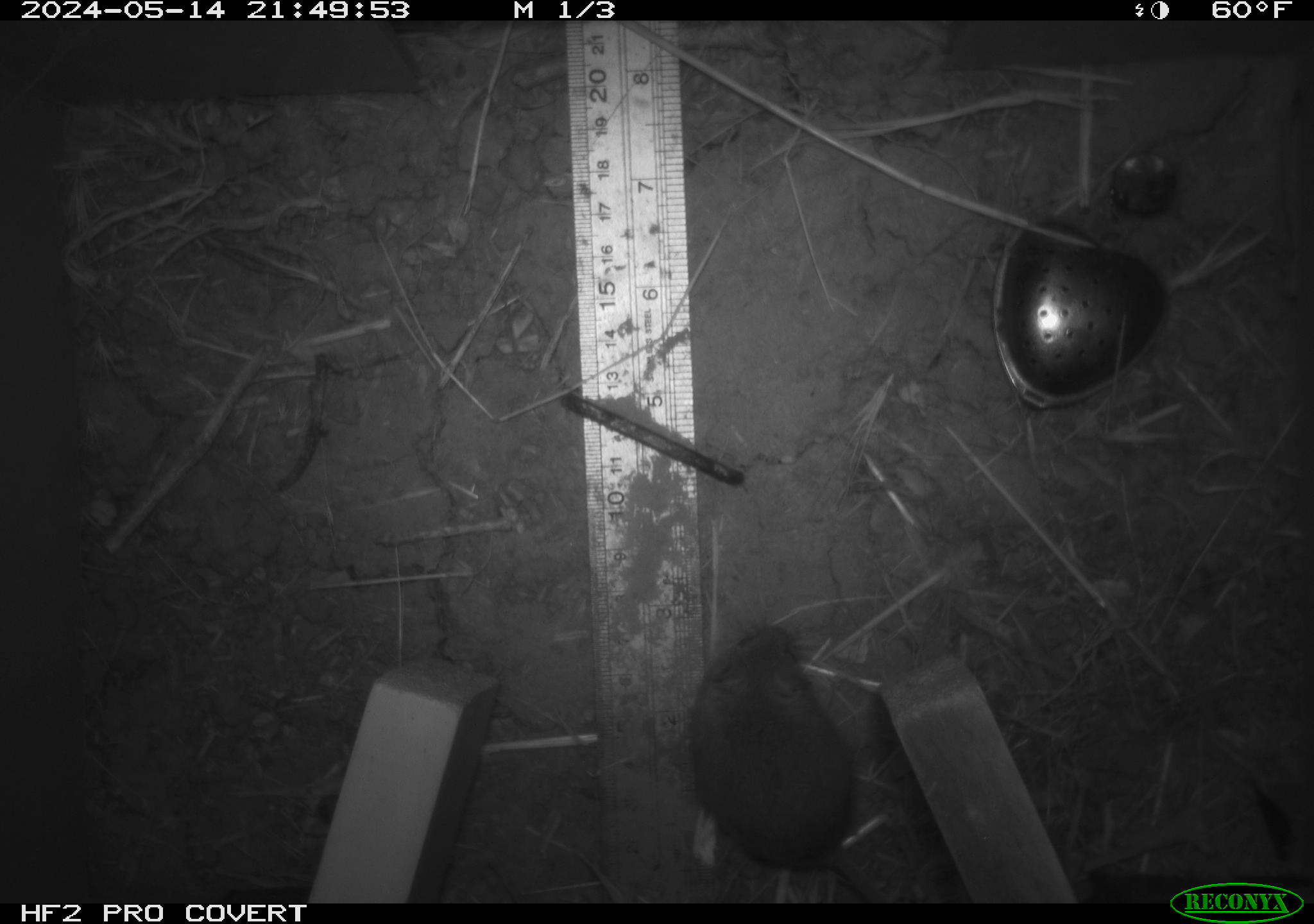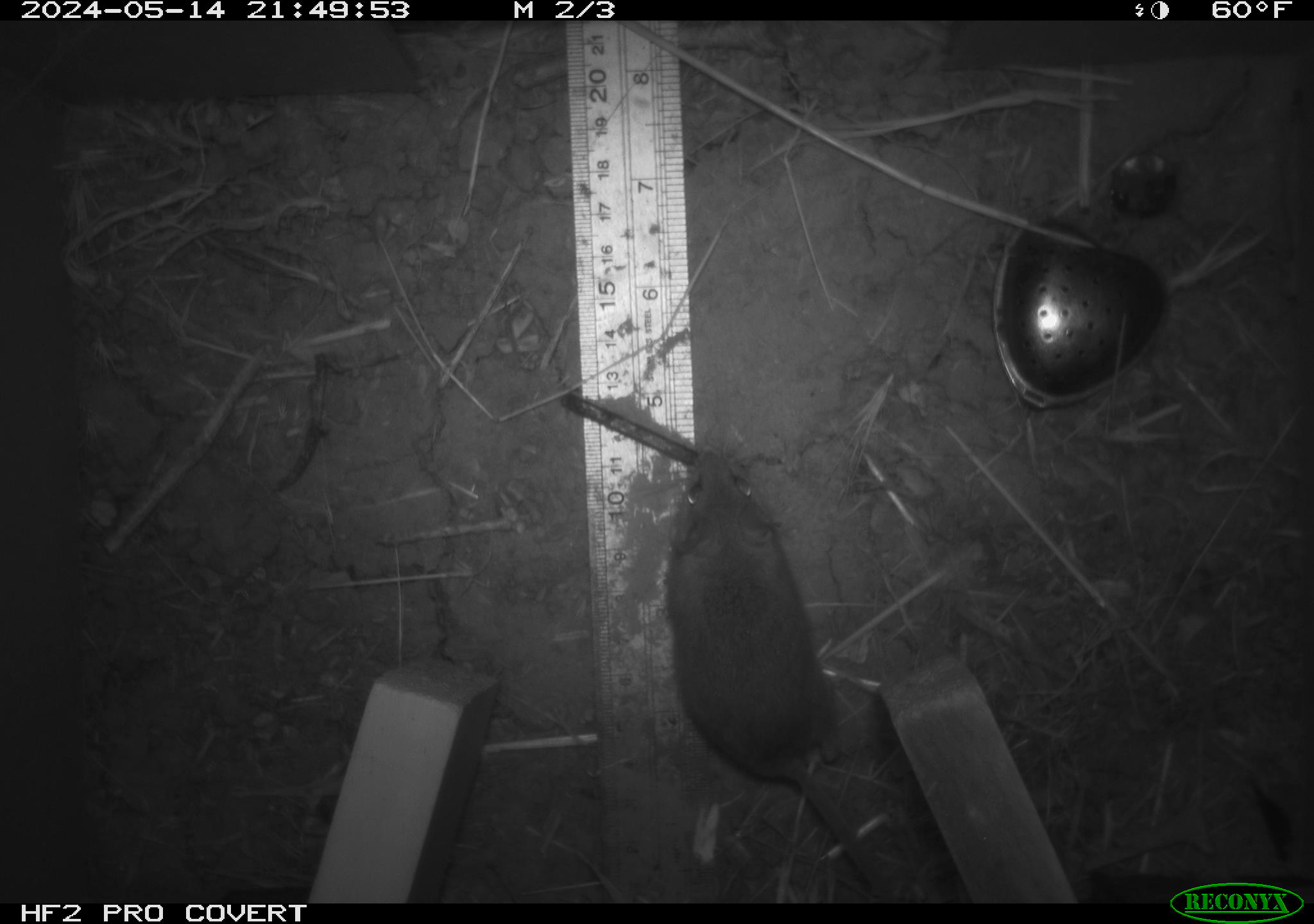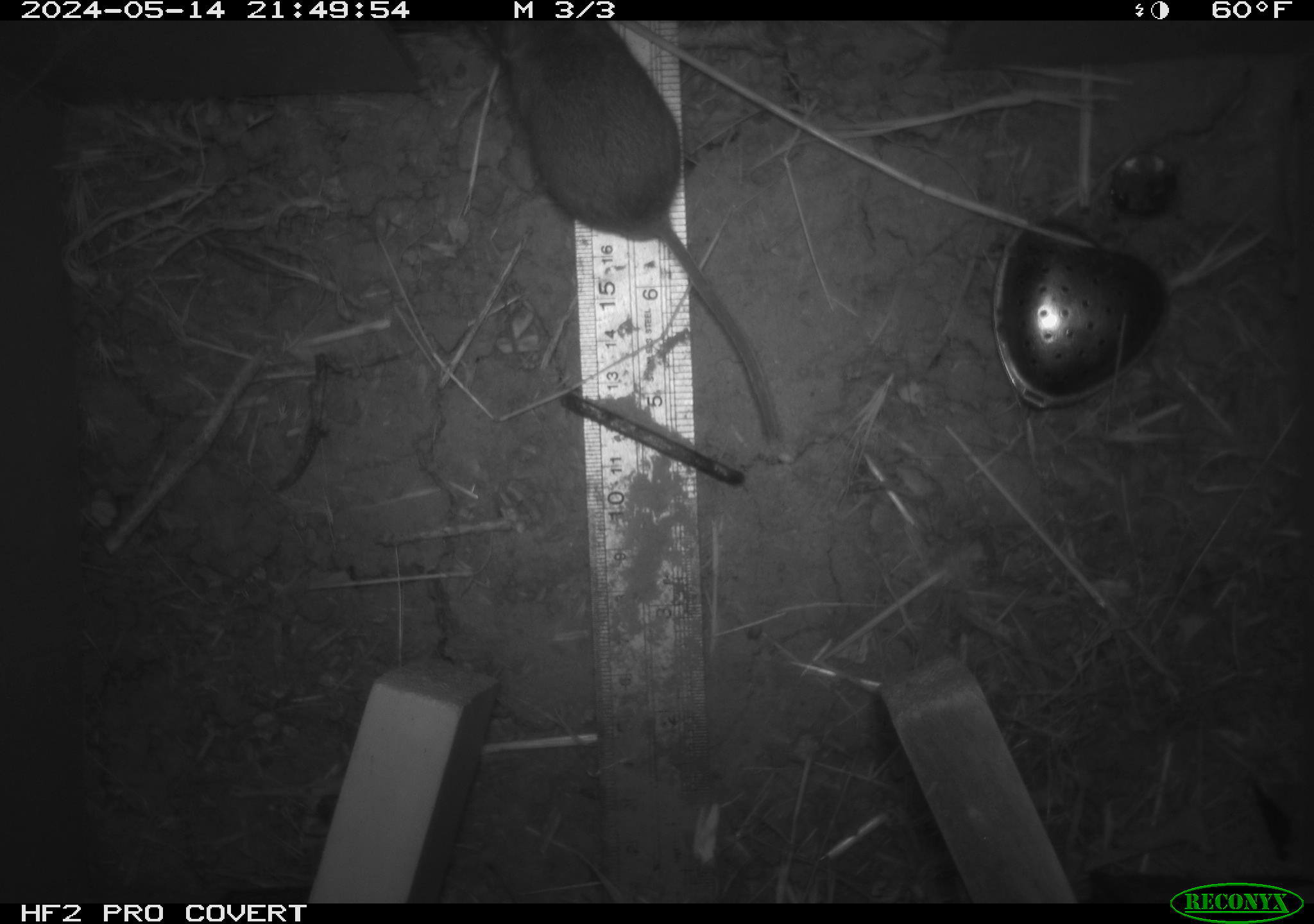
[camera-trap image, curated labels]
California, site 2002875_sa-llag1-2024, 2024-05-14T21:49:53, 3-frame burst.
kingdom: Animalia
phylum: Chordata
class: Mammalia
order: Rodentia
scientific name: Rodentia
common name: mouse species